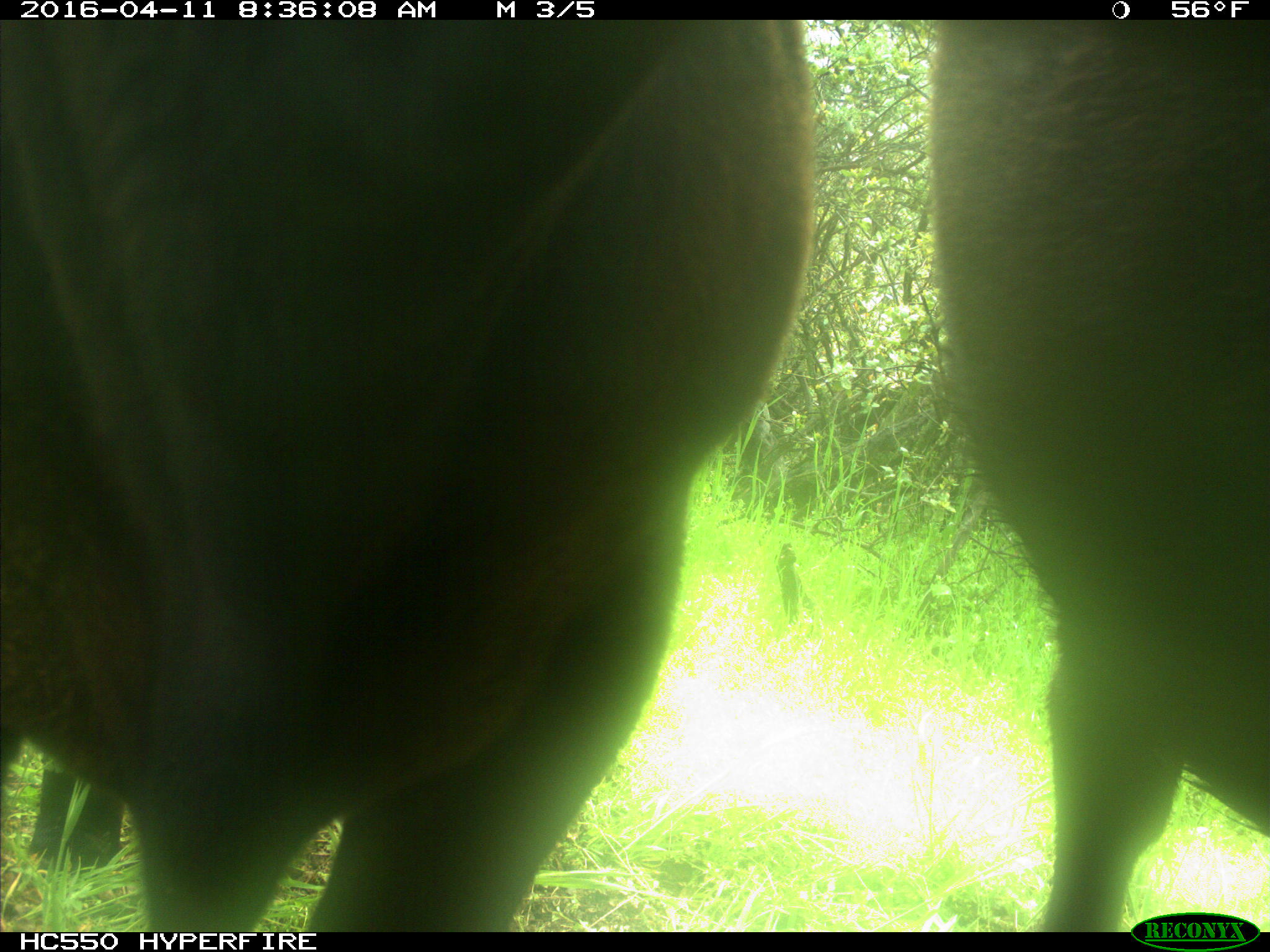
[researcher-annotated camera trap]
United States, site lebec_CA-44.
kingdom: Animalia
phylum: Chordata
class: Mammalia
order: Artiodactyla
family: Bovidae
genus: Bos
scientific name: Bos taurus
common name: domestic cow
Bos taurus (domestic cow).